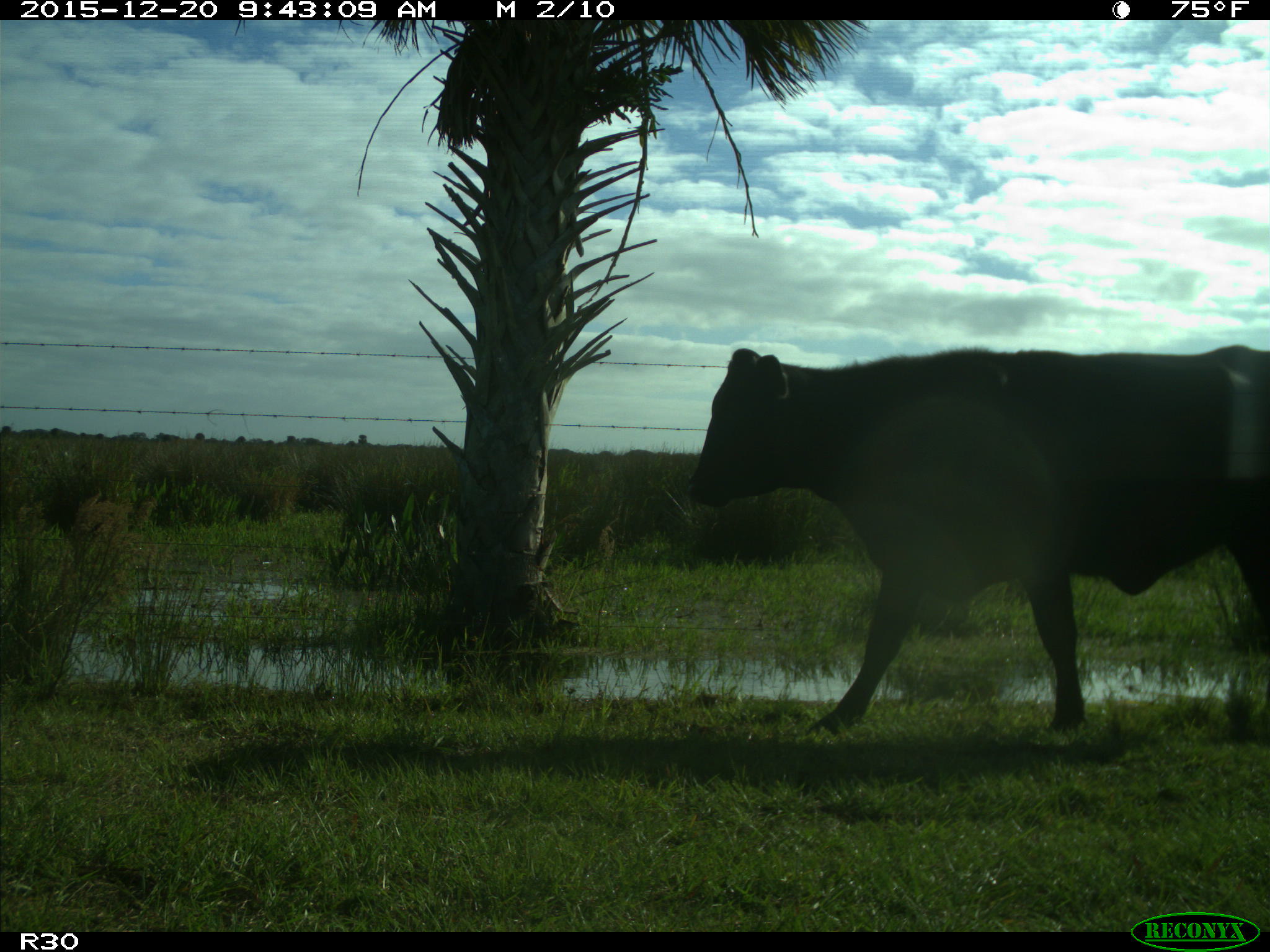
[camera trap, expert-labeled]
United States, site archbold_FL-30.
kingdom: Animalia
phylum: Chordata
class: Mammalia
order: Artiodactyla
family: Bovidae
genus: Bos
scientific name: Bos taurus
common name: domestic cow